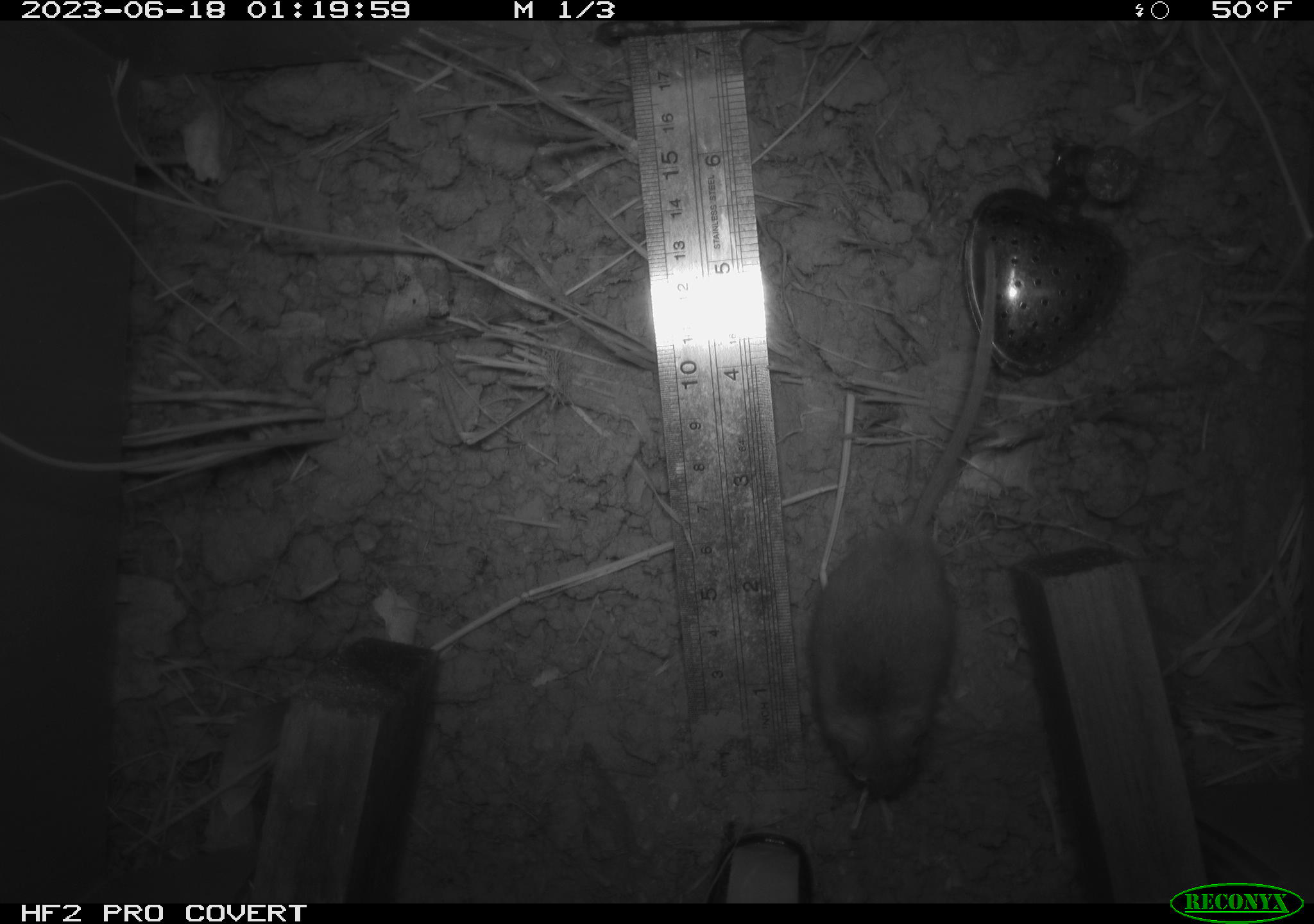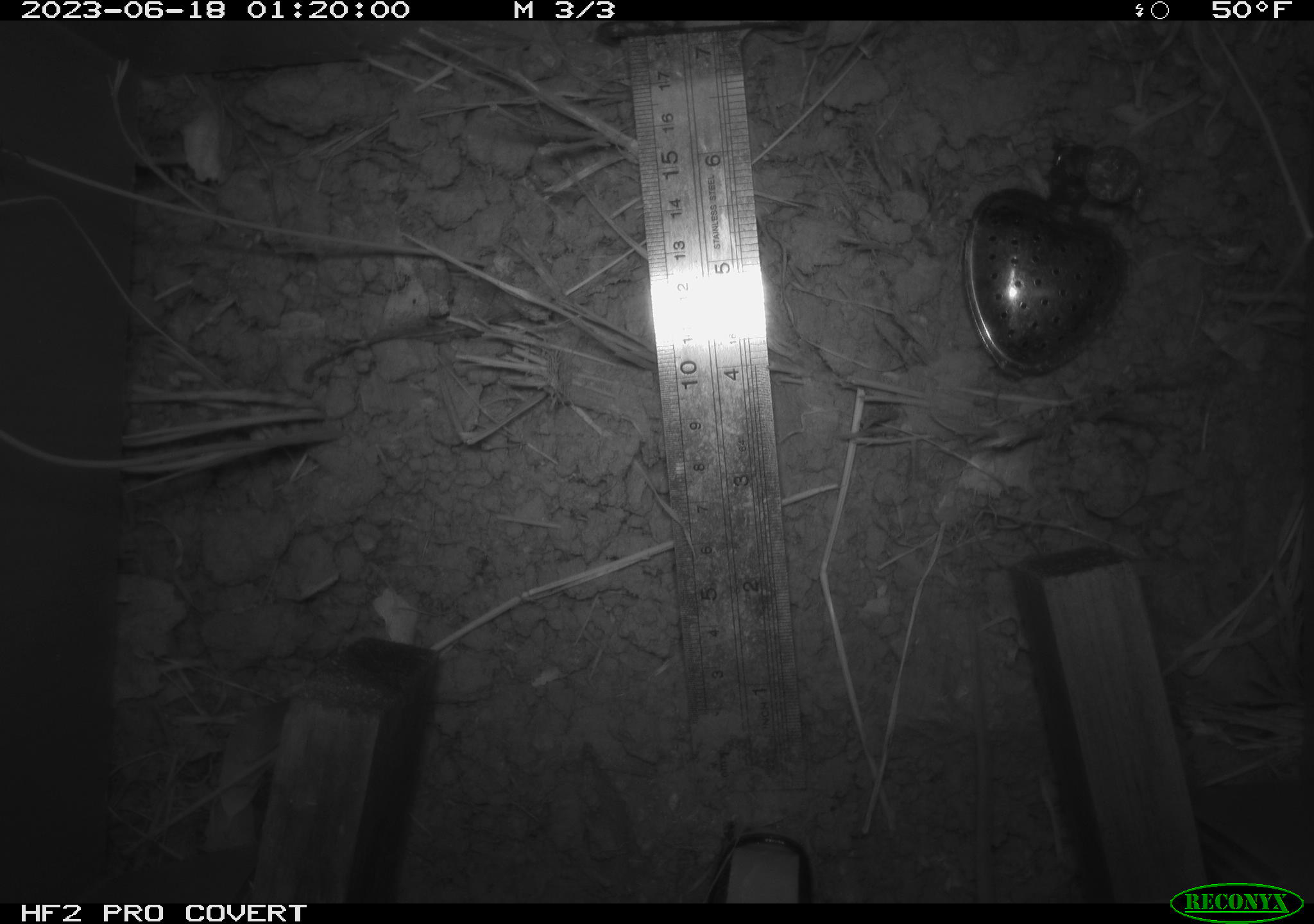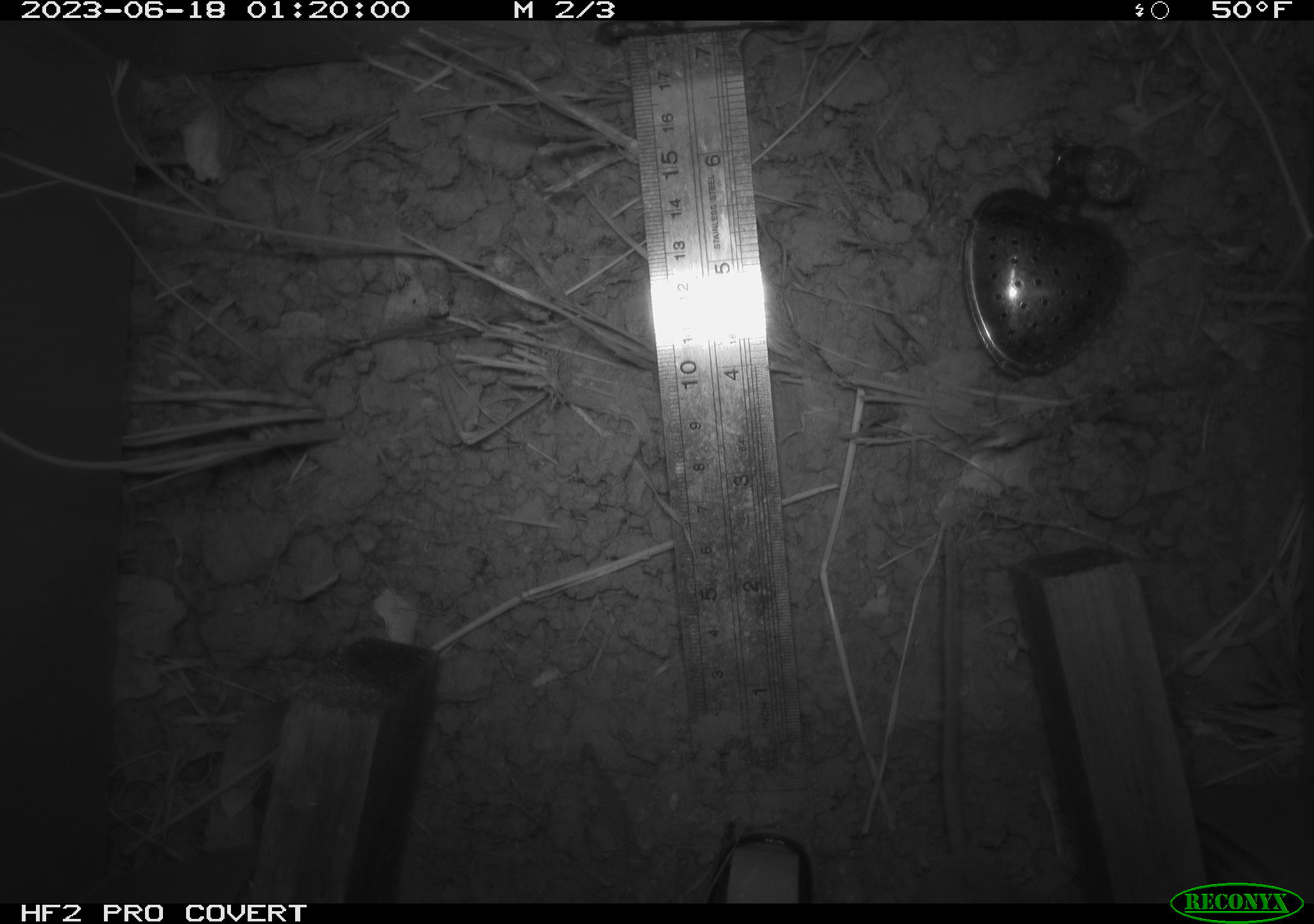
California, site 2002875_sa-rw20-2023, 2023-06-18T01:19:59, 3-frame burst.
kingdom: Animalia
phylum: Chordata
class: Mammalia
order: Rodentia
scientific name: Rodentia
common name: mouse species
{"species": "mouse species (Rodentia)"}